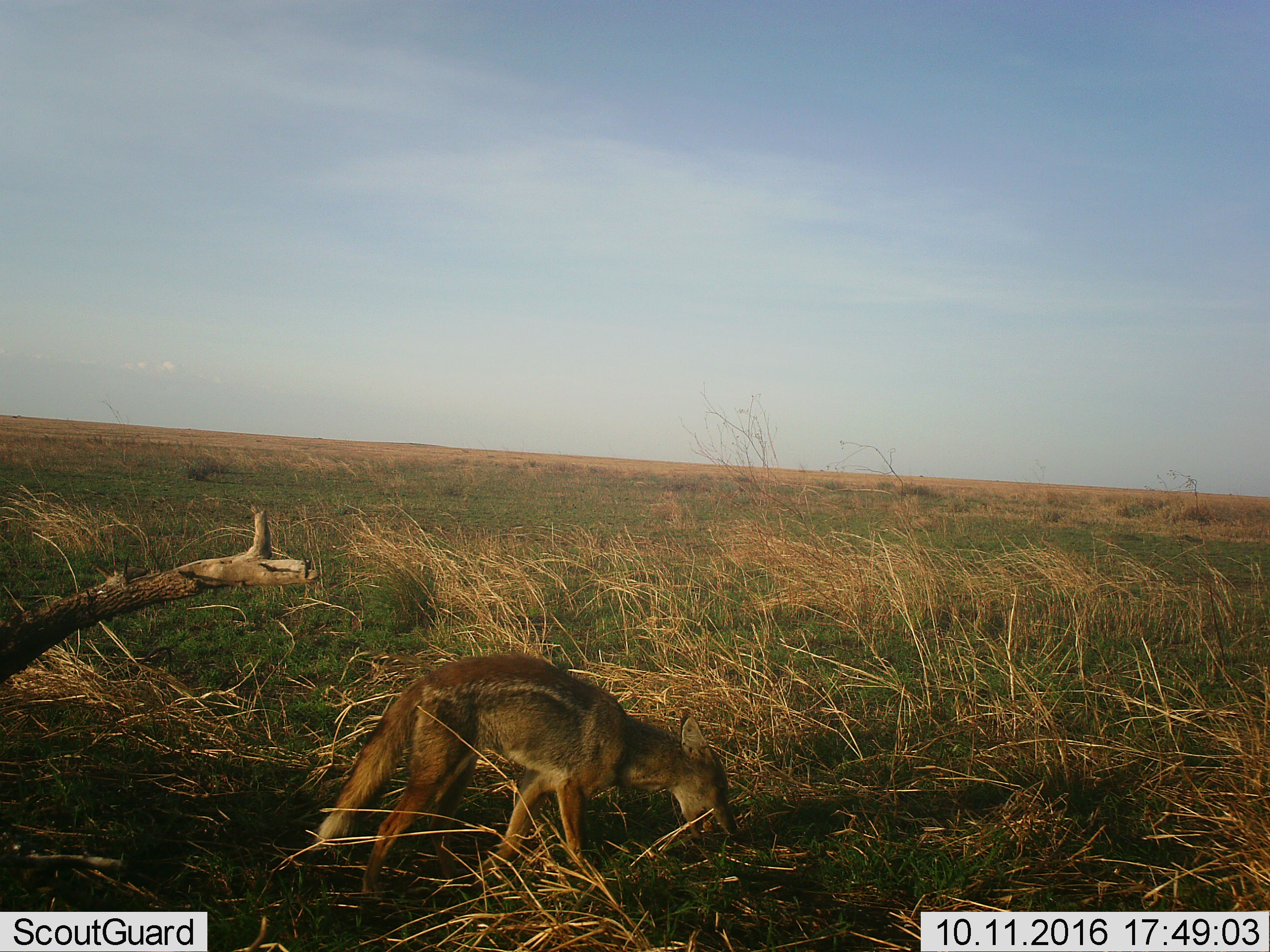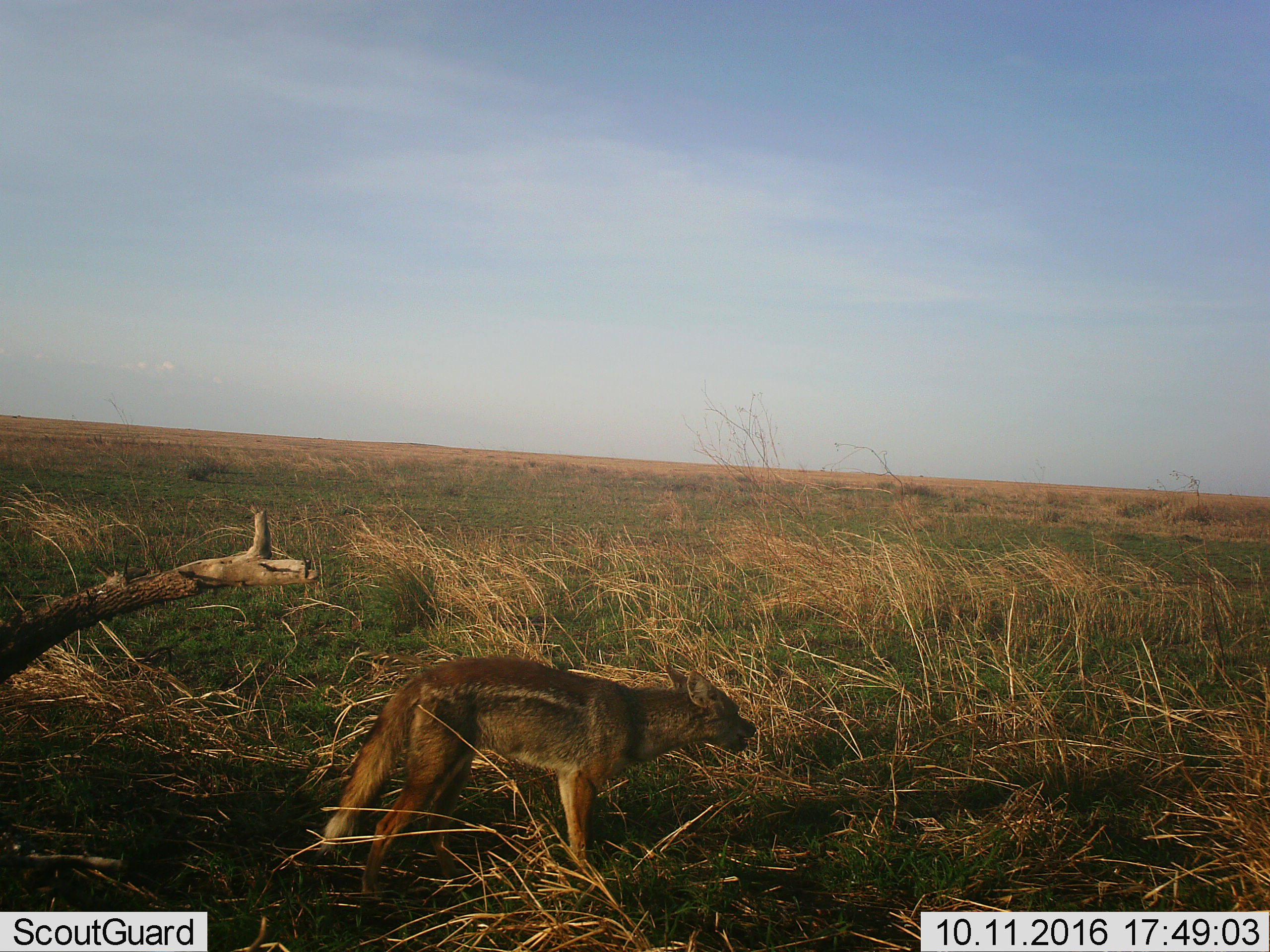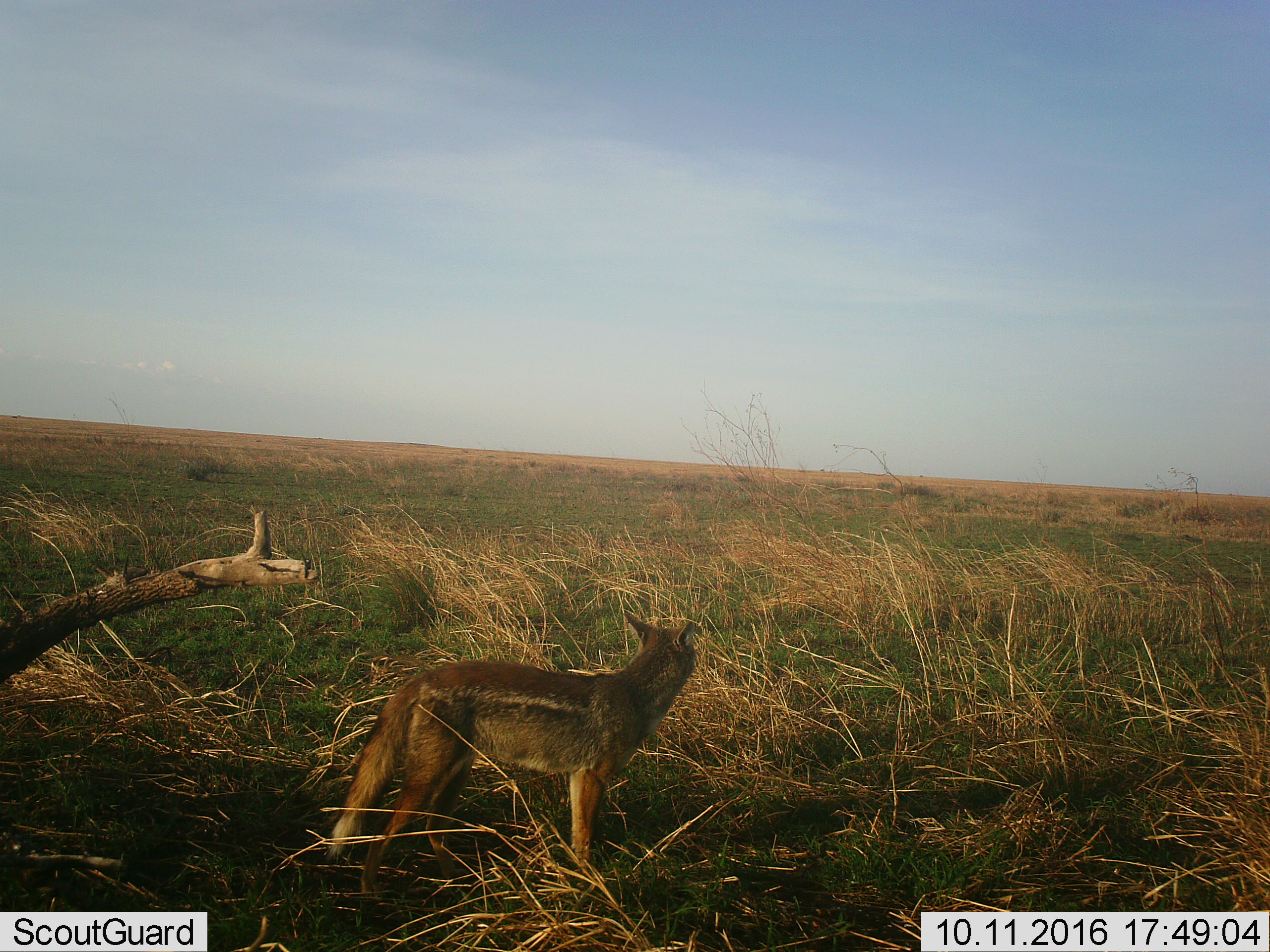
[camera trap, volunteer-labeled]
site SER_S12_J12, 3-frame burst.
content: unidentified animal